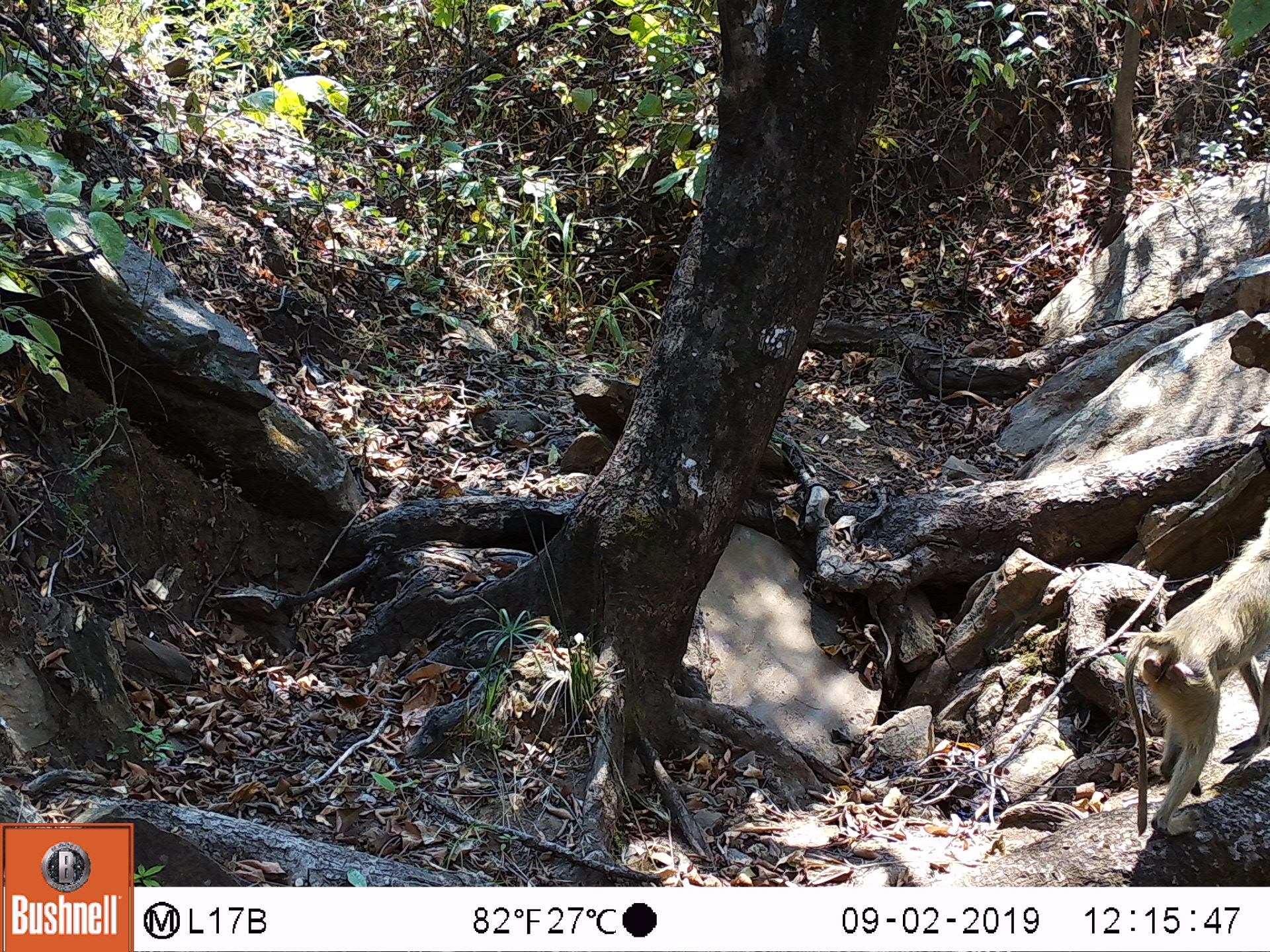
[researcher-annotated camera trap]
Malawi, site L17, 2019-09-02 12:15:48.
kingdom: Animalia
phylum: Chordata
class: Mammalia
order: Primates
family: Cercopithecidae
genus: Papio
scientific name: Papio cynocephalus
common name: yellow baboon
Yellow baboon (Papio cynocephalus), count 1.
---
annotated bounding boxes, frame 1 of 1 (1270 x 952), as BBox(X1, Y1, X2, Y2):
yellow baboon: BBox(1128, 525, 1262, 845)